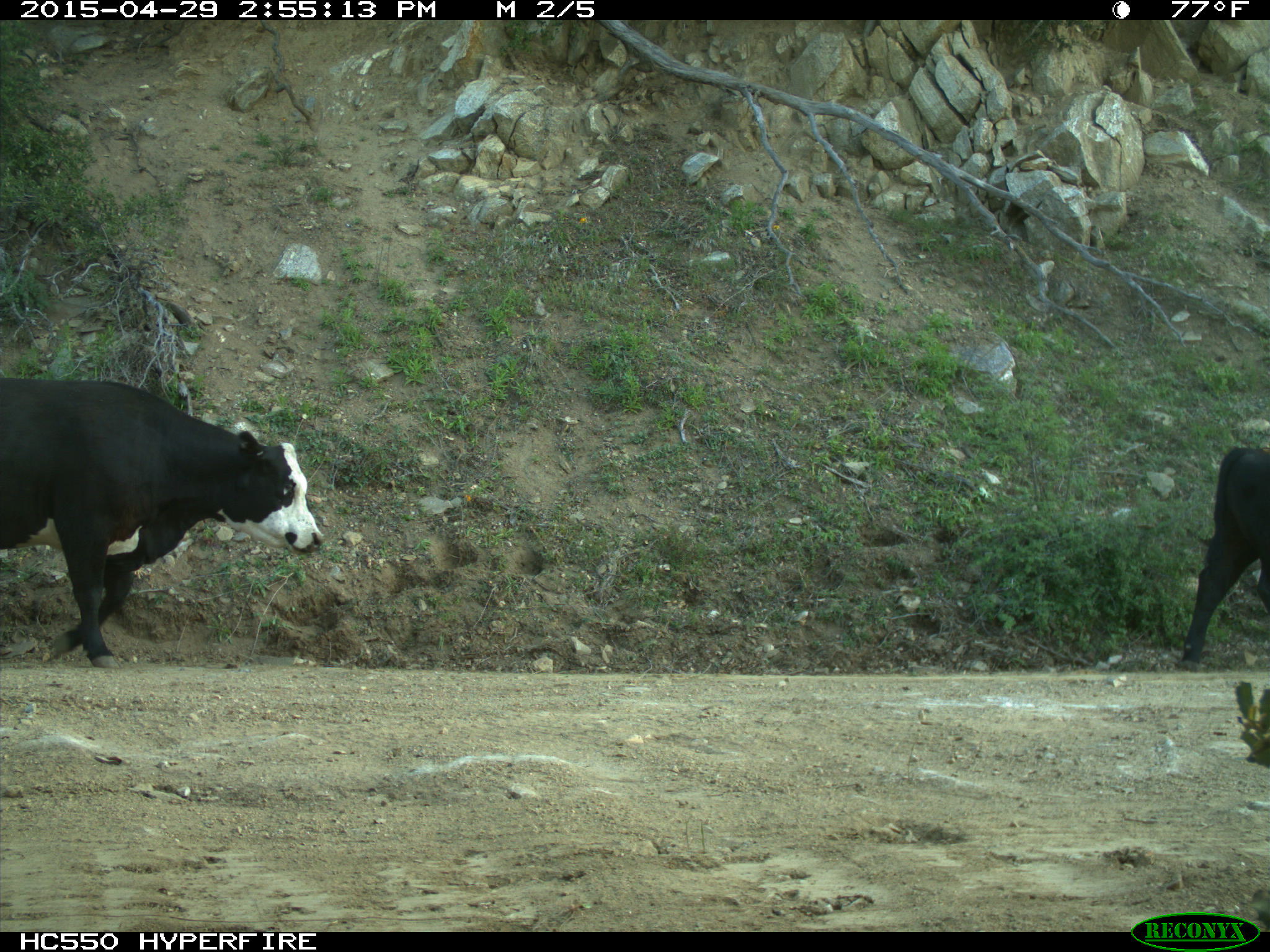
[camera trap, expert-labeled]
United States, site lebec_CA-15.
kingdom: Animalia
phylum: Chordata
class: Mammalia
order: Artiodactyla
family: Bovidae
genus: Bos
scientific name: Bos taurus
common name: domestic cow